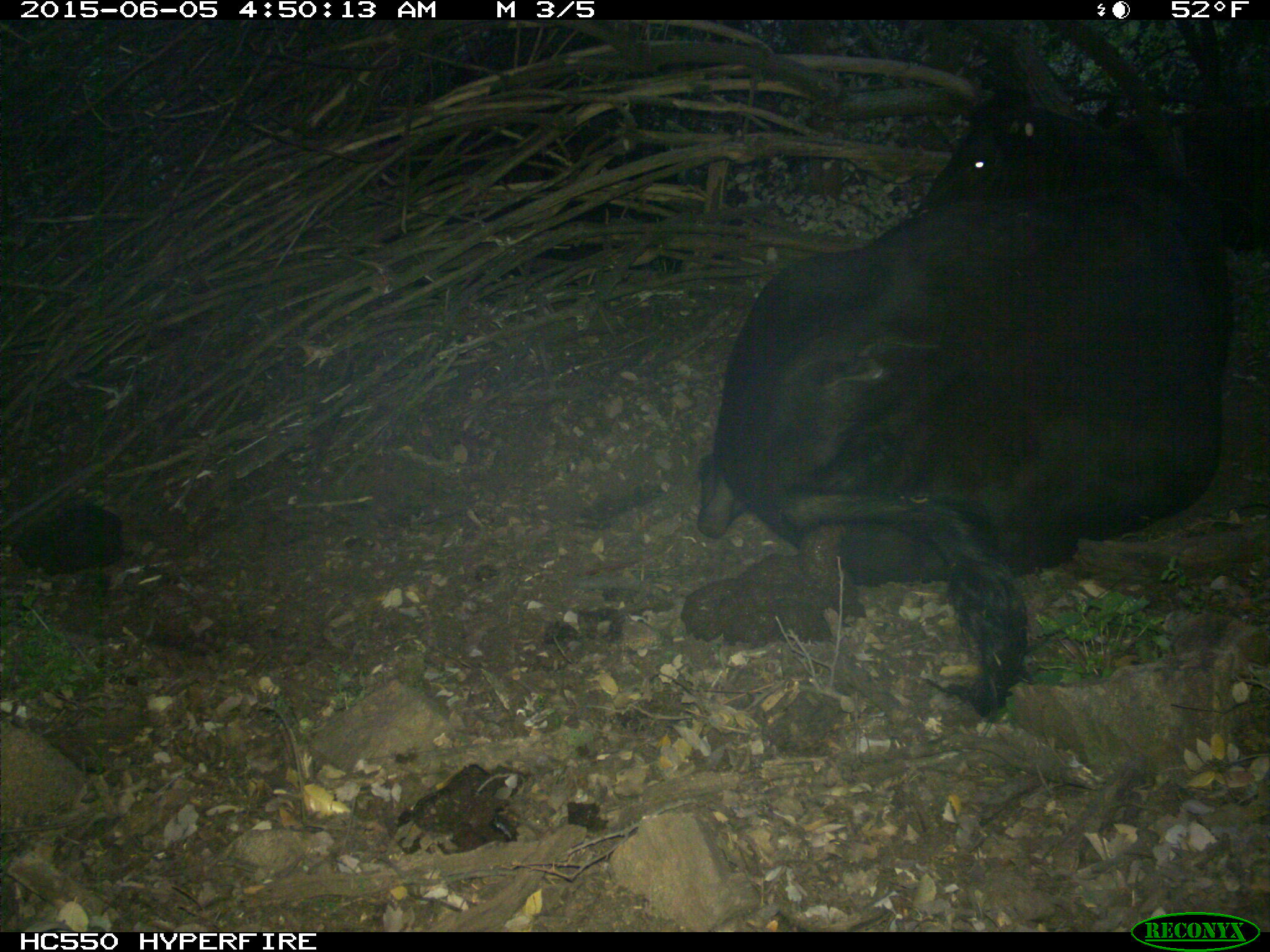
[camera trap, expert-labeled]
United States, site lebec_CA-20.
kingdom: Animalia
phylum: Chordata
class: Mammalia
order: Artiodactyla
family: Bovidae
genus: Bos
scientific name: Bos taurus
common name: domestic cow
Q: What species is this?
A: Bos taurus (domestic cow).